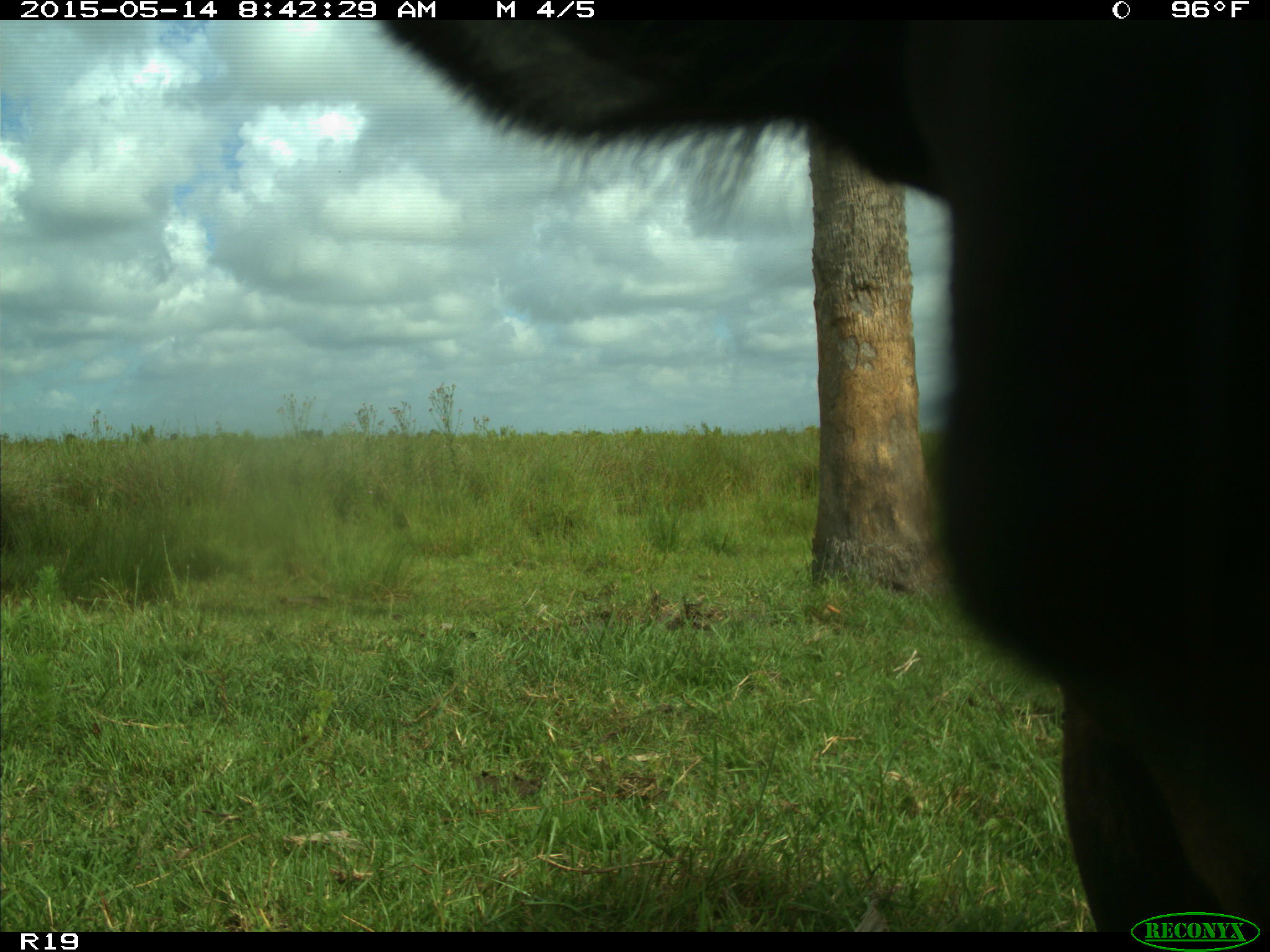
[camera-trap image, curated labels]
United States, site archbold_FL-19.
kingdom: Animalia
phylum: Chordata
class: Mammalia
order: Artiodactyla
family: Bovidae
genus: Bos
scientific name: Bos taurus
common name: domestic cow